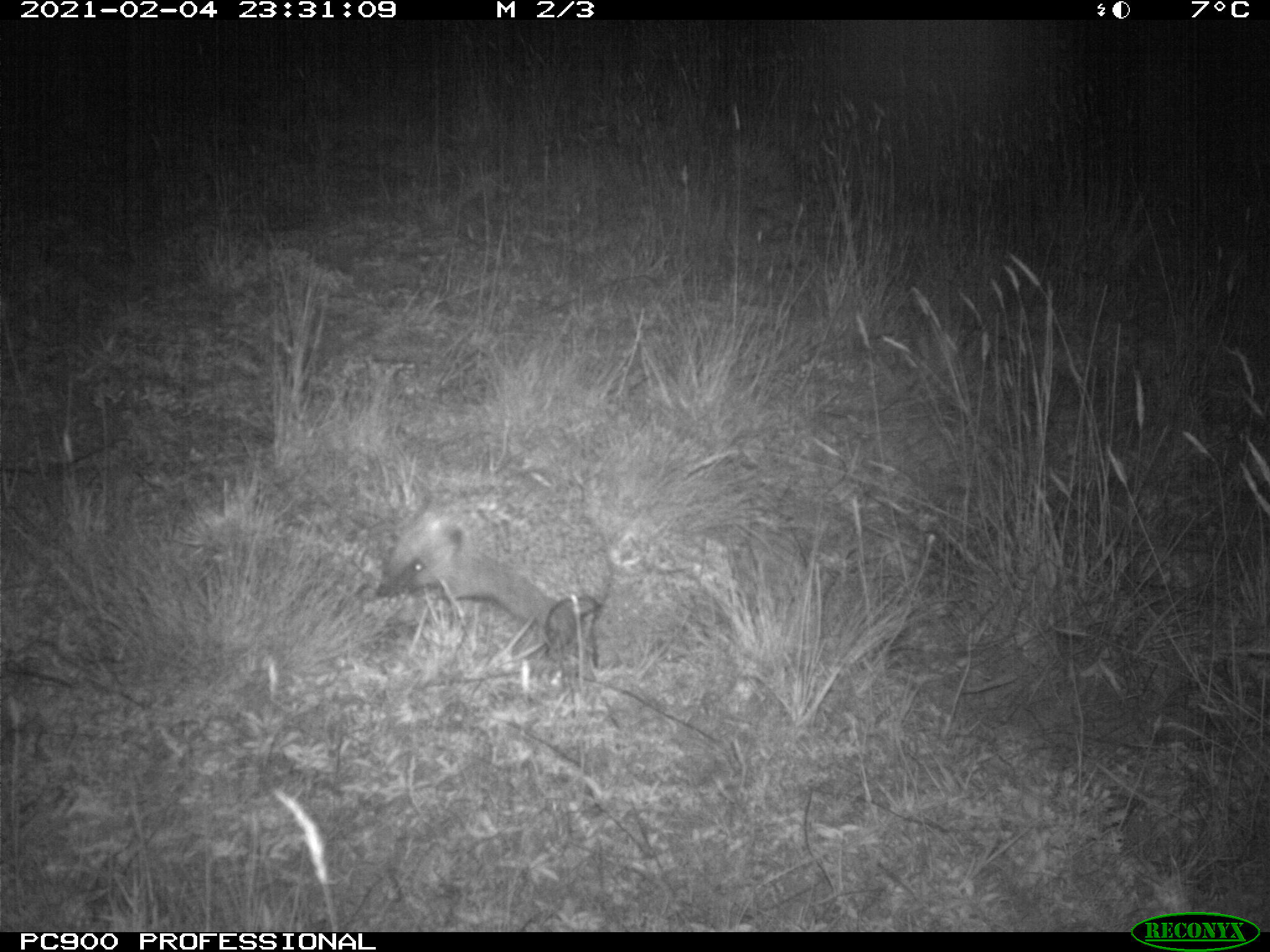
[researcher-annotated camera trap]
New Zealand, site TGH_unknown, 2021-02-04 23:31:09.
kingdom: Animalia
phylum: Chordata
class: Mammalia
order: Eulipotyphla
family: Erinaceidae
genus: Erinaceus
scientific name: Erinaceus europaeus europaeus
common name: european hedgehog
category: hedgehog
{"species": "hedgehog (european hedgehog) (Erinaceus europaeus europaeus)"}